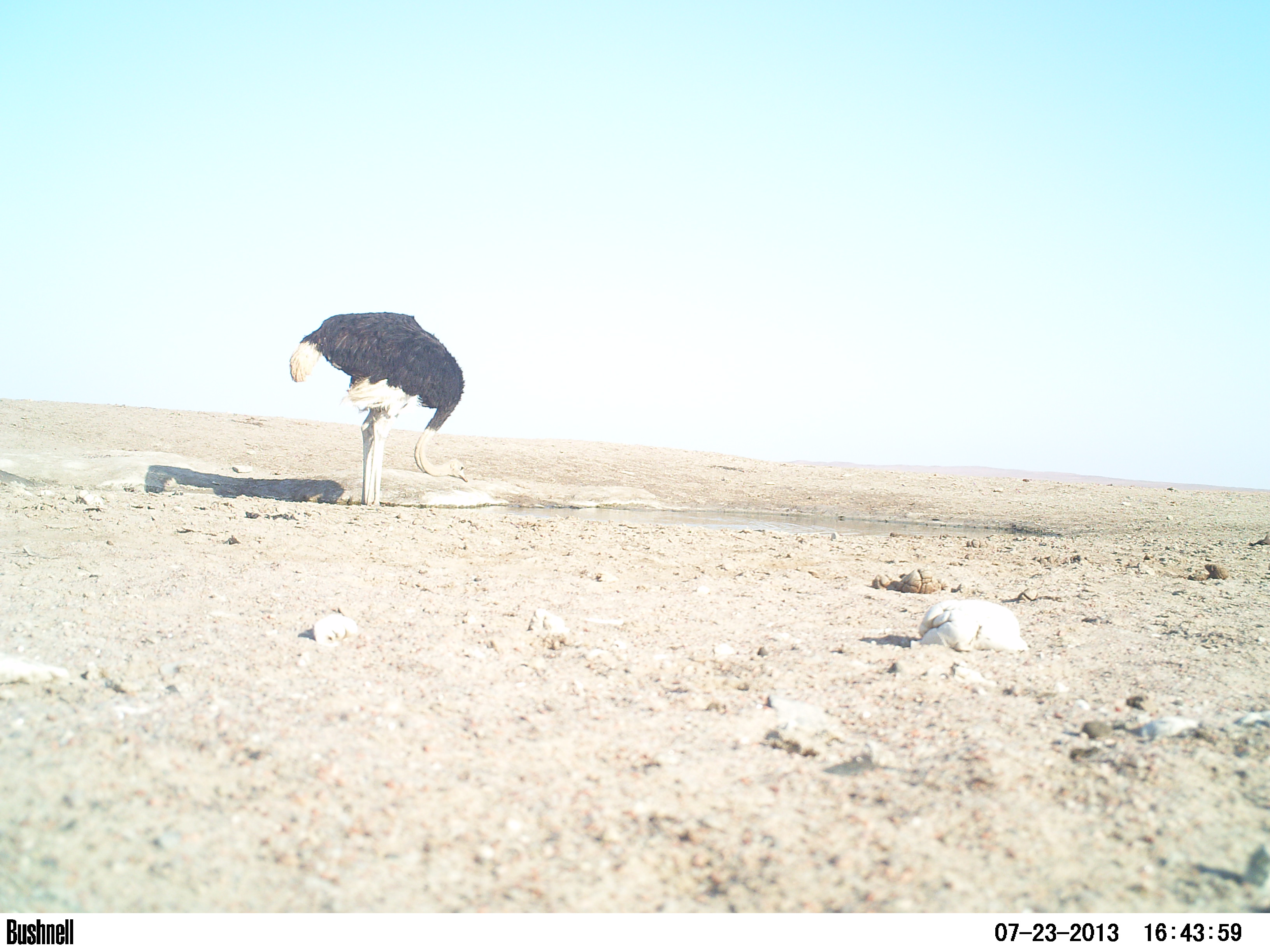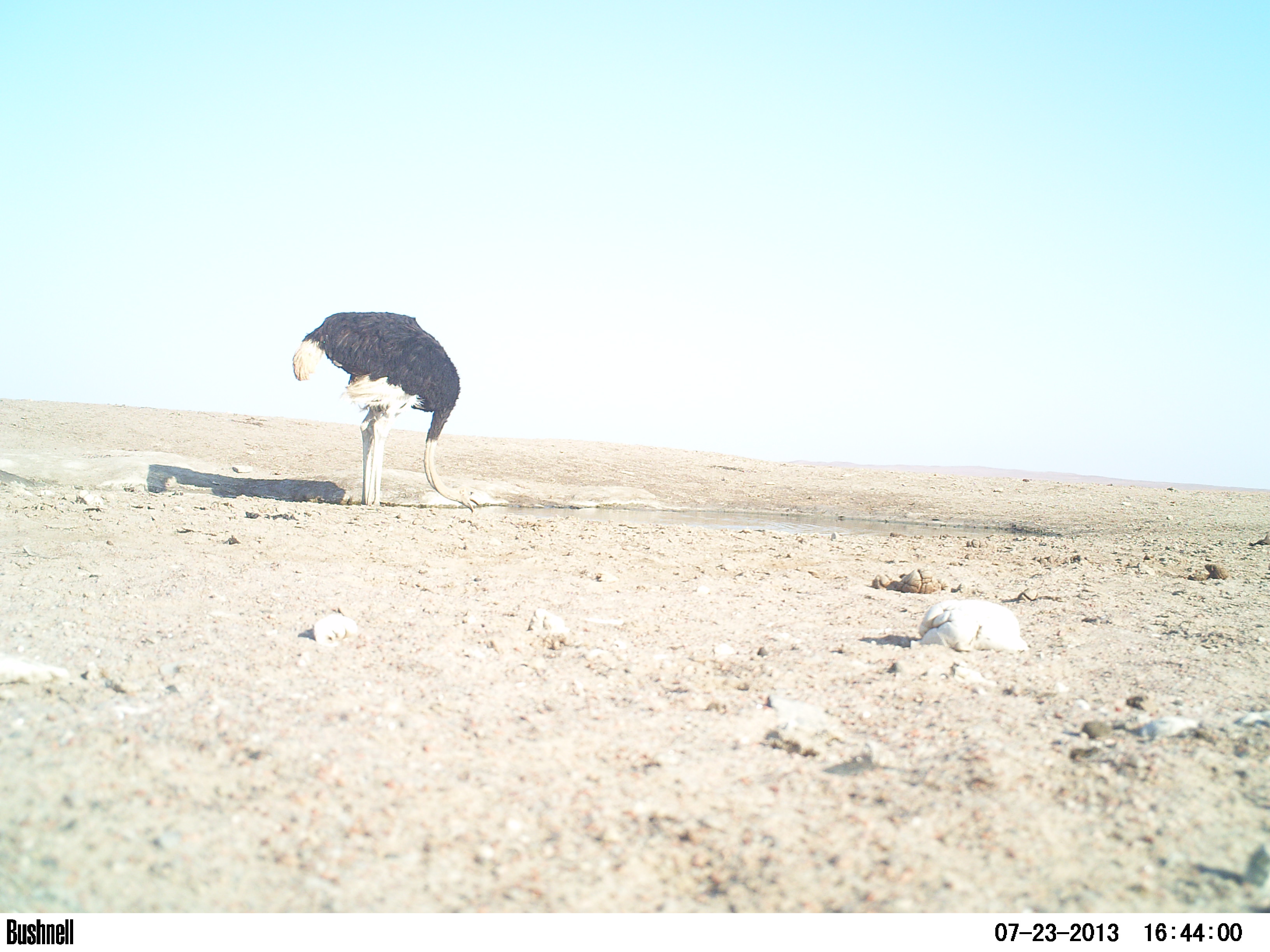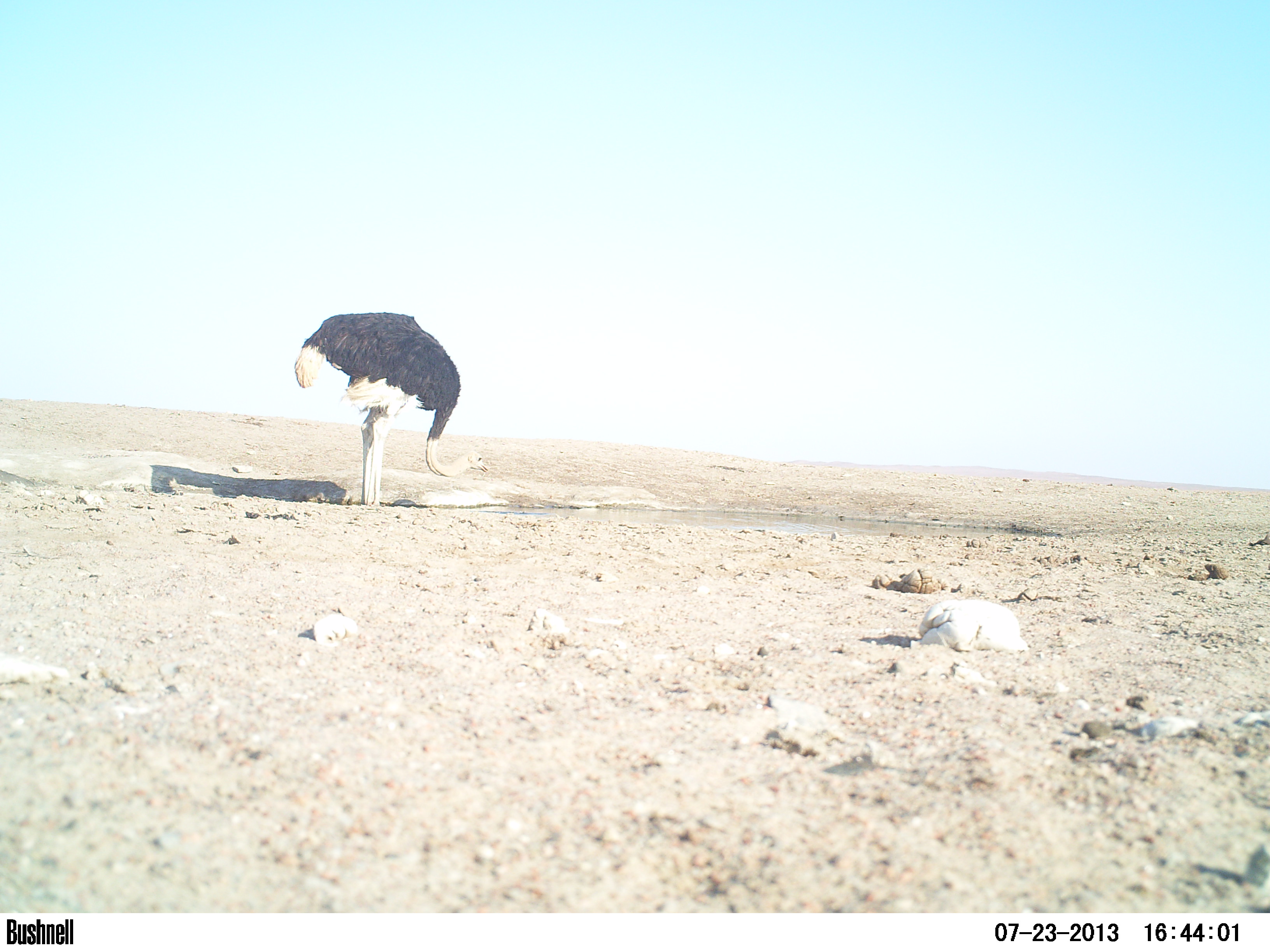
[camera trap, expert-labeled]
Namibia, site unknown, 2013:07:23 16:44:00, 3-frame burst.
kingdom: Animalia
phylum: Chordata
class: Aves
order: Struthioniformes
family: Struthionidae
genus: Struthio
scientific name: Struthio camelus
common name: common ostrich